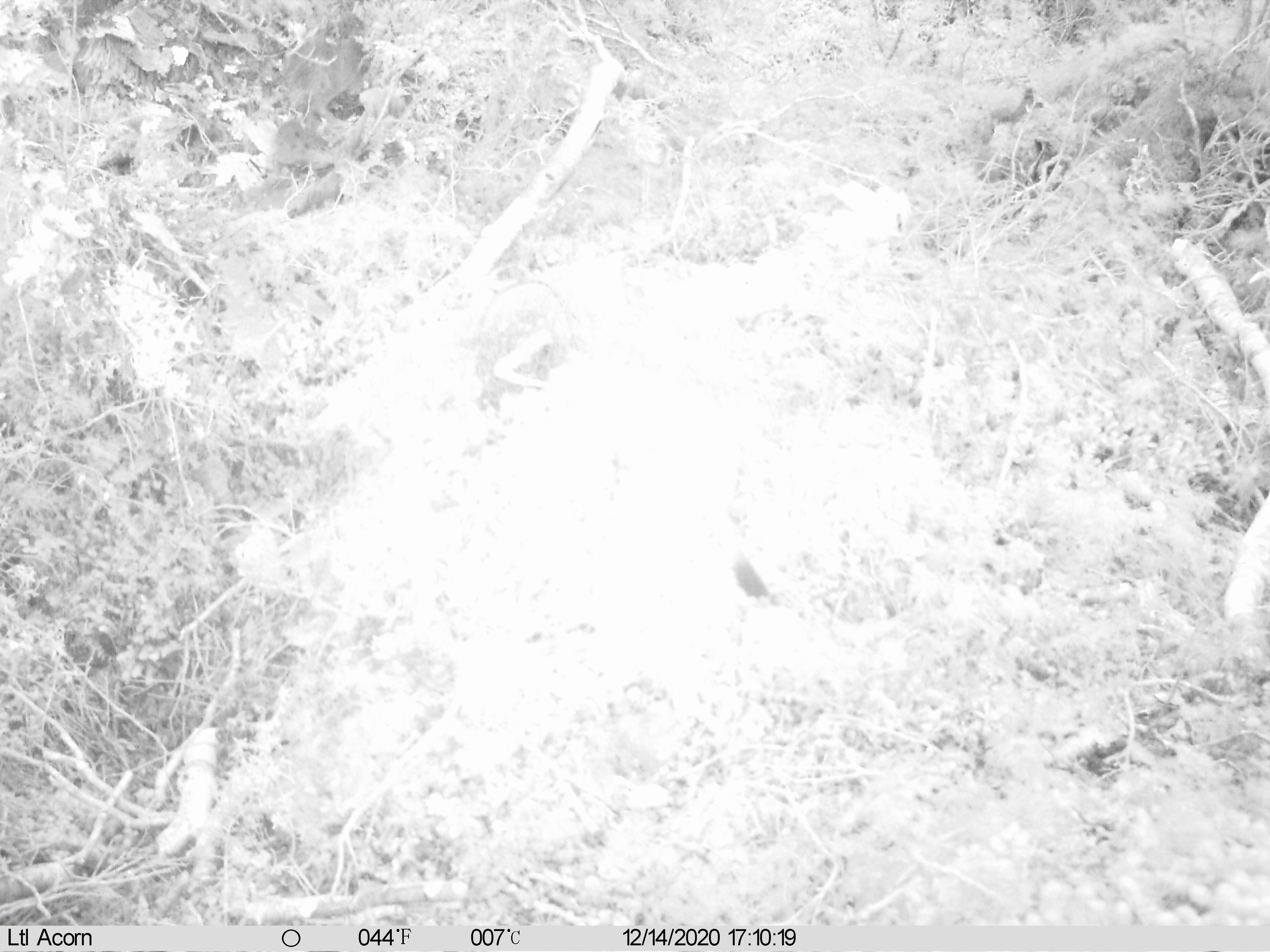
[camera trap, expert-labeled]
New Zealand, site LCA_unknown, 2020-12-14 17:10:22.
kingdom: Animalia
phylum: Chordata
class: Mammalia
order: Carnivora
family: Mustelidae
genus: Mustela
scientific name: Mustela erminea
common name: stoat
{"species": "stoat (Mustela erminea)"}